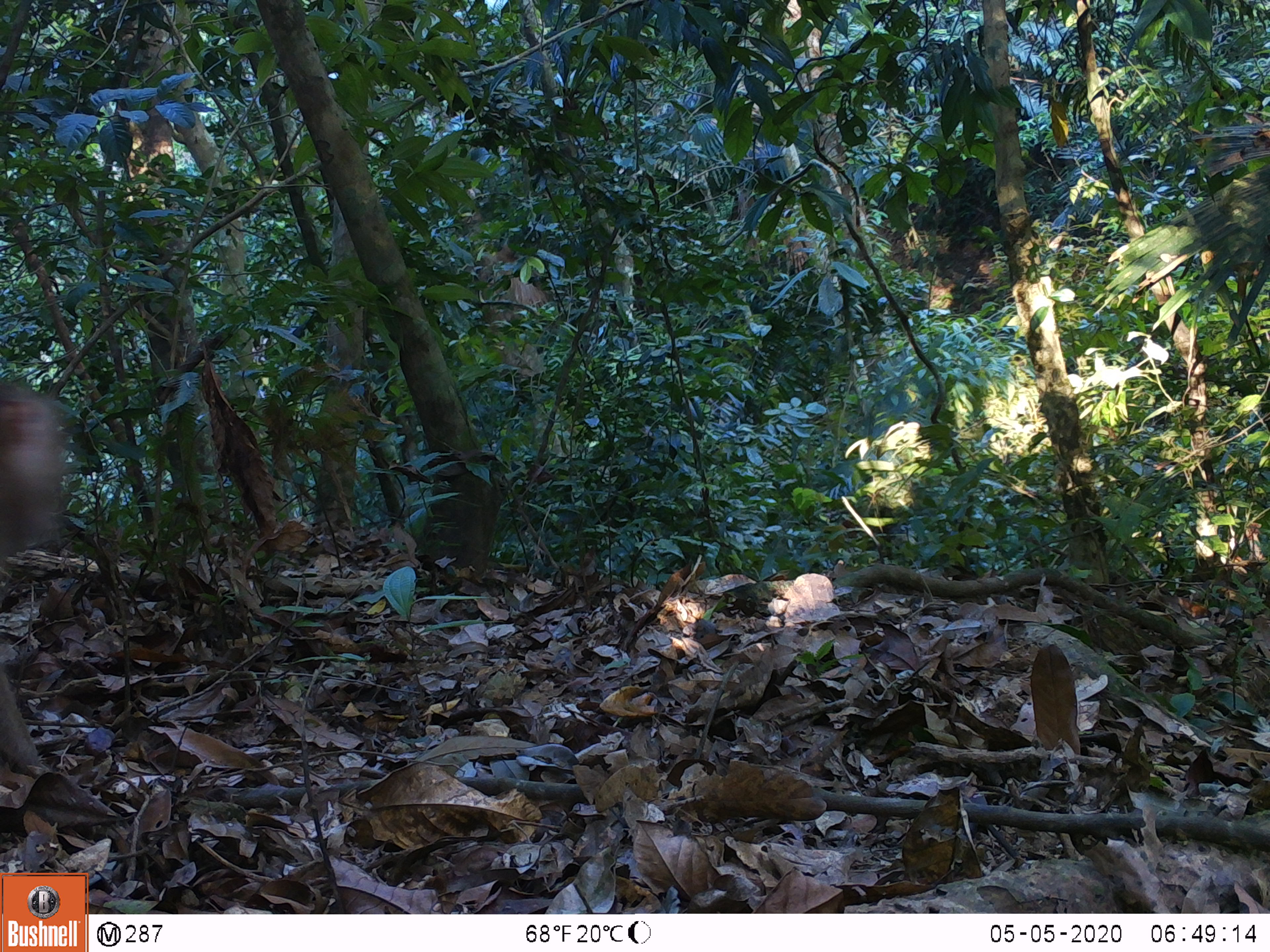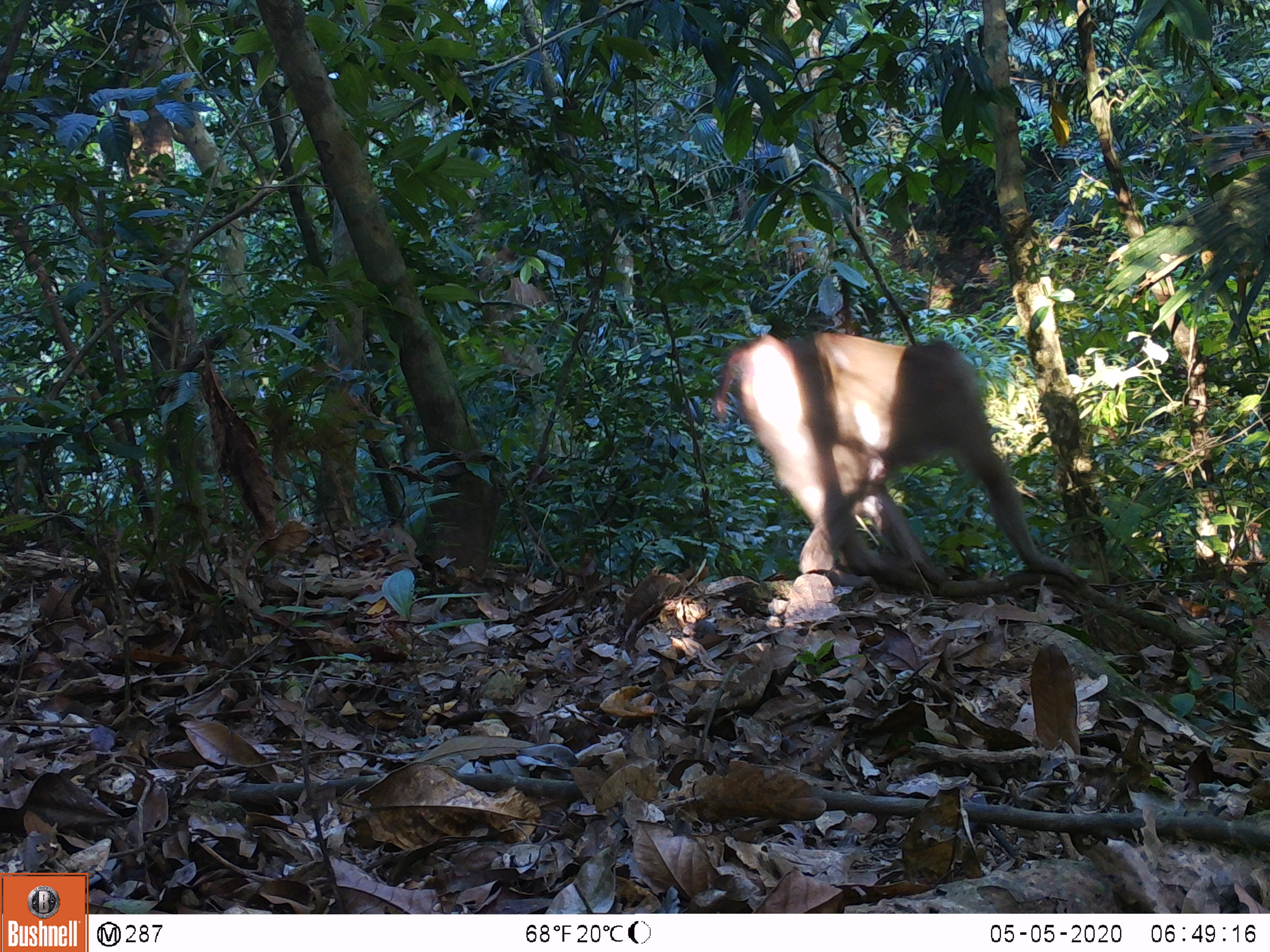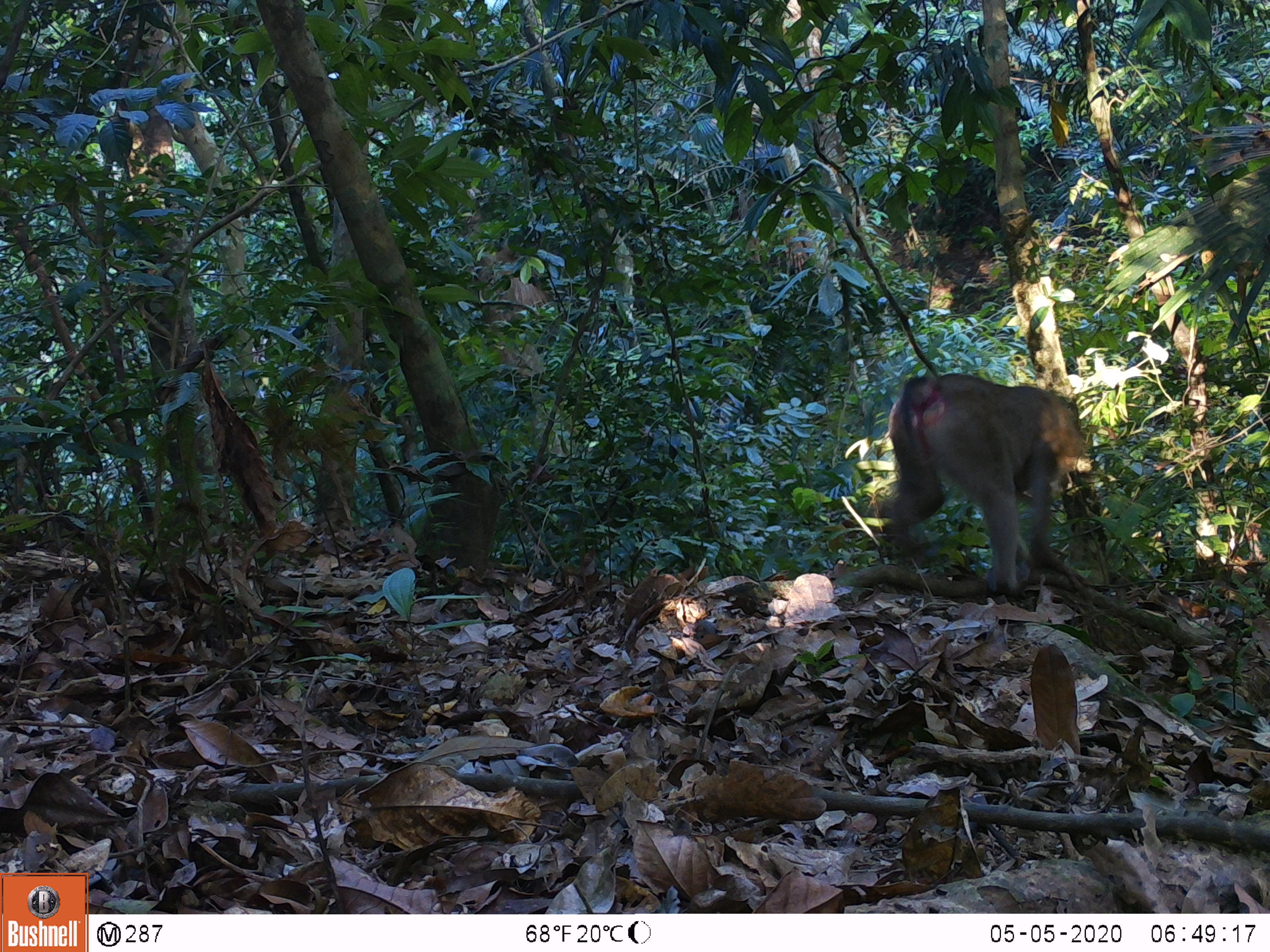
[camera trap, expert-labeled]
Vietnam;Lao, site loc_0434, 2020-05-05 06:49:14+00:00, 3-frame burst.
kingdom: Animalia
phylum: Chordata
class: Mammalia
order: Primates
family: Cercopithecidae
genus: Macaca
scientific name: Macaca nemestrina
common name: pig-tailed macaque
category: pig tailed macaque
Pig tailed macaque (pig-tailed macaque) (Macaca nemestrina). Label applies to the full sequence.